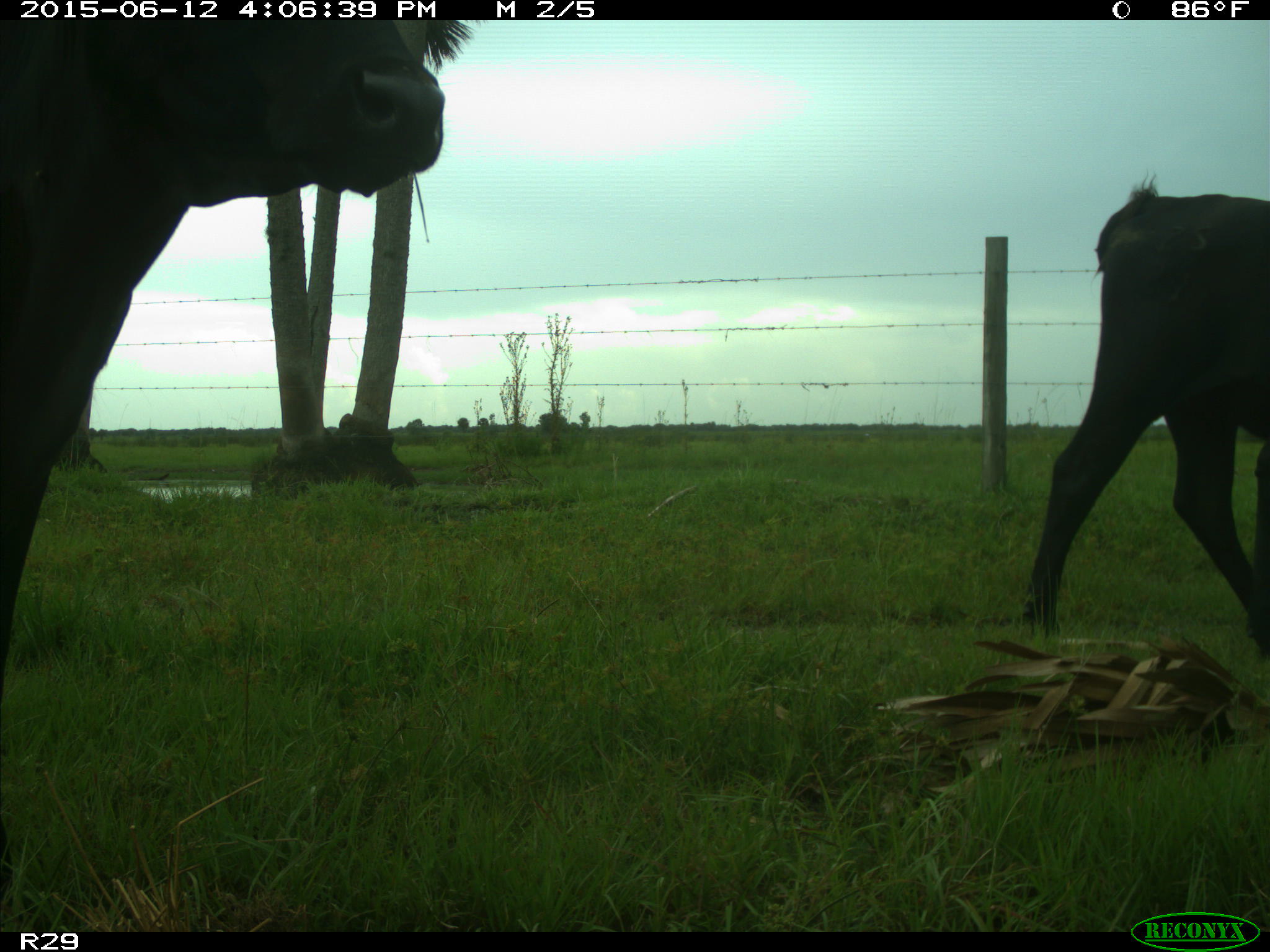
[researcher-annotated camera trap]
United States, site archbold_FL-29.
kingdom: Animalia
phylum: Chordata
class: Mammalia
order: Artiodactyla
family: Bovidae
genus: Bos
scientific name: Bos taurus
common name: domestic cow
Bos taurus (domestic cow).